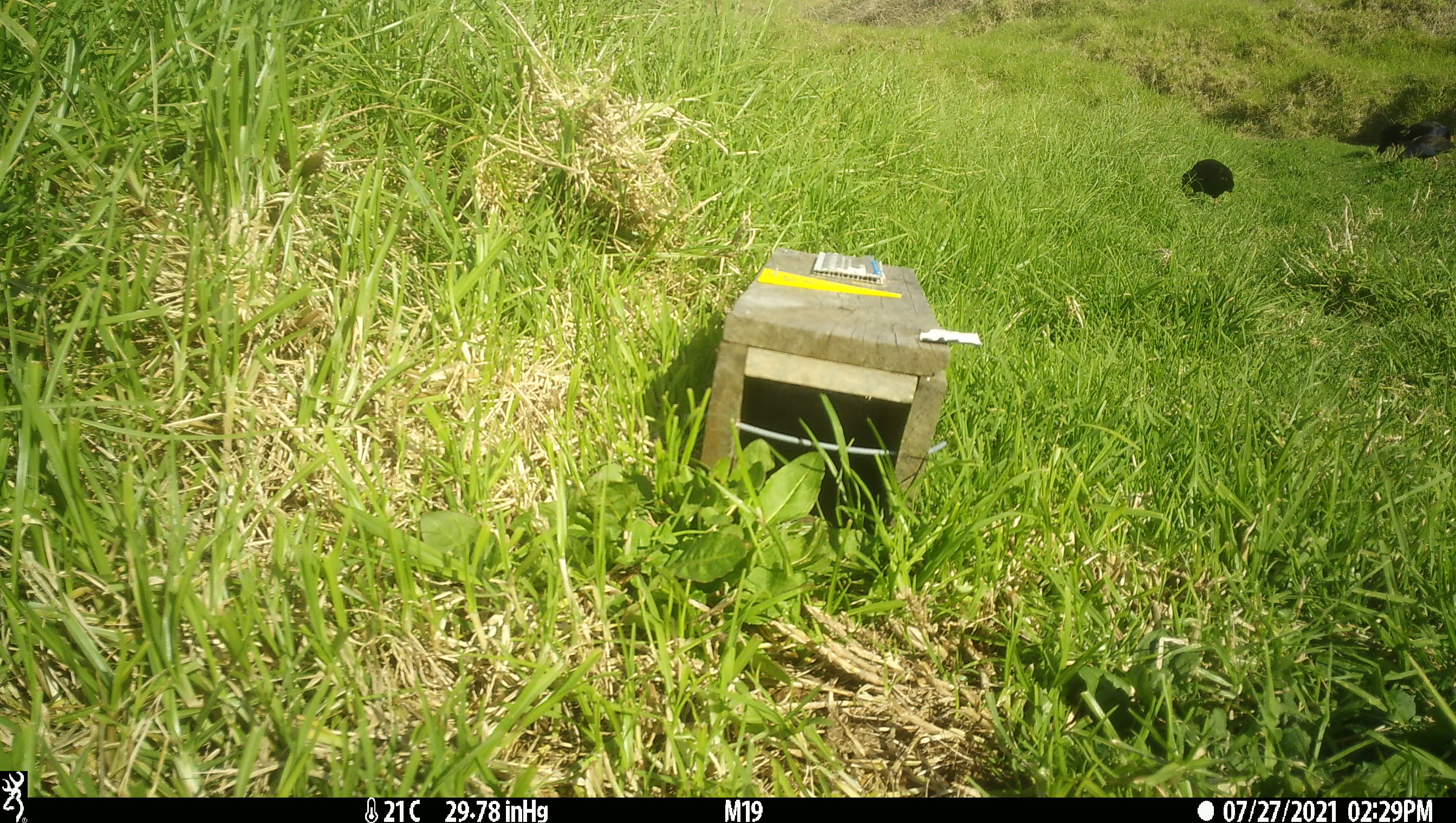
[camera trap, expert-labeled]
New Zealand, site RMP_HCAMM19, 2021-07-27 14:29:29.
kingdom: Animalia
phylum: Chordata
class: Aves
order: Gruiformes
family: Rallidae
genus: Porphyrio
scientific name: Porphyrio melanotus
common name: australasian swamphen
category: pukeko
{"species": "pukeko (australasian swamphen) (Porphyrio melanotus)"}